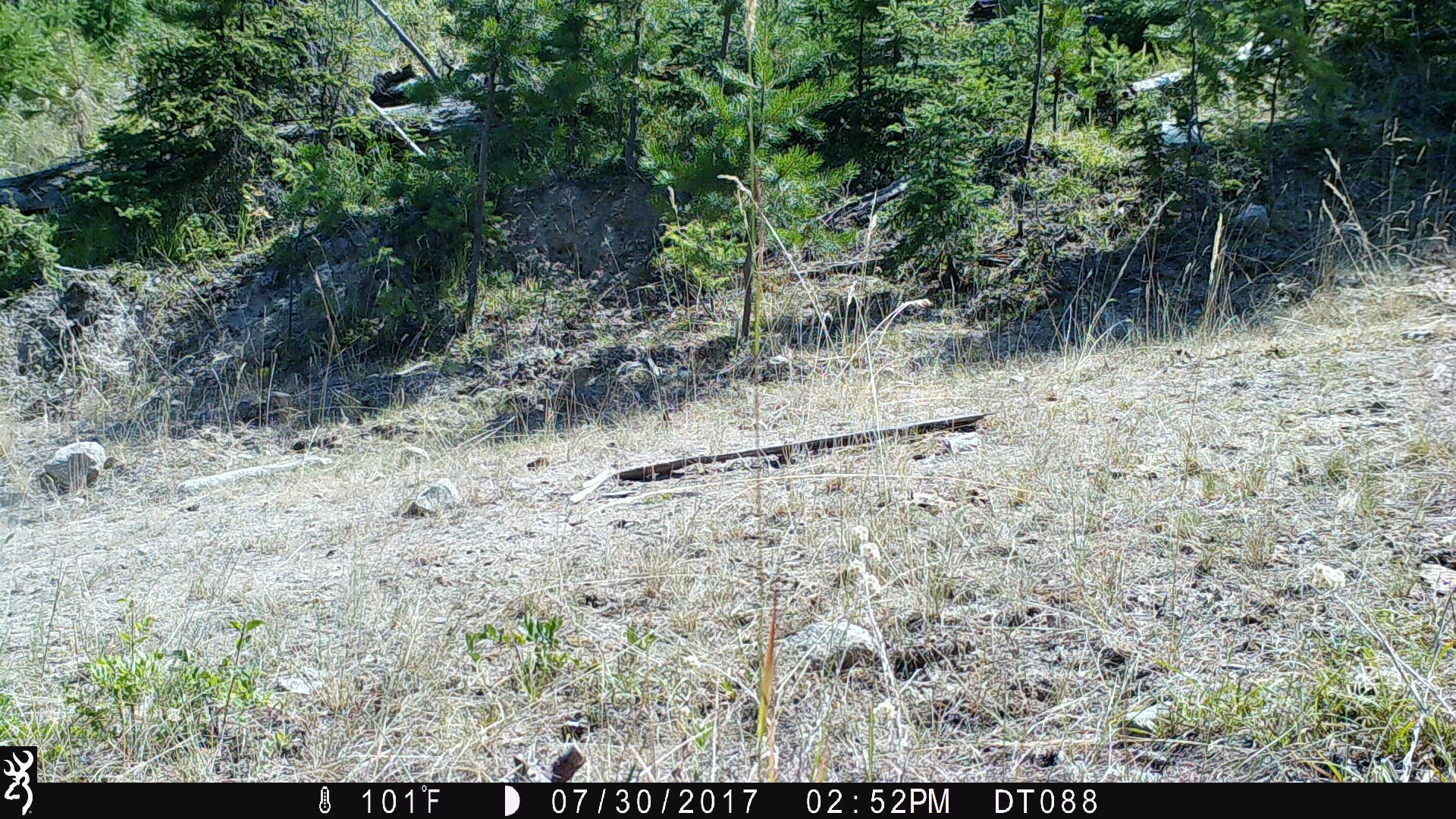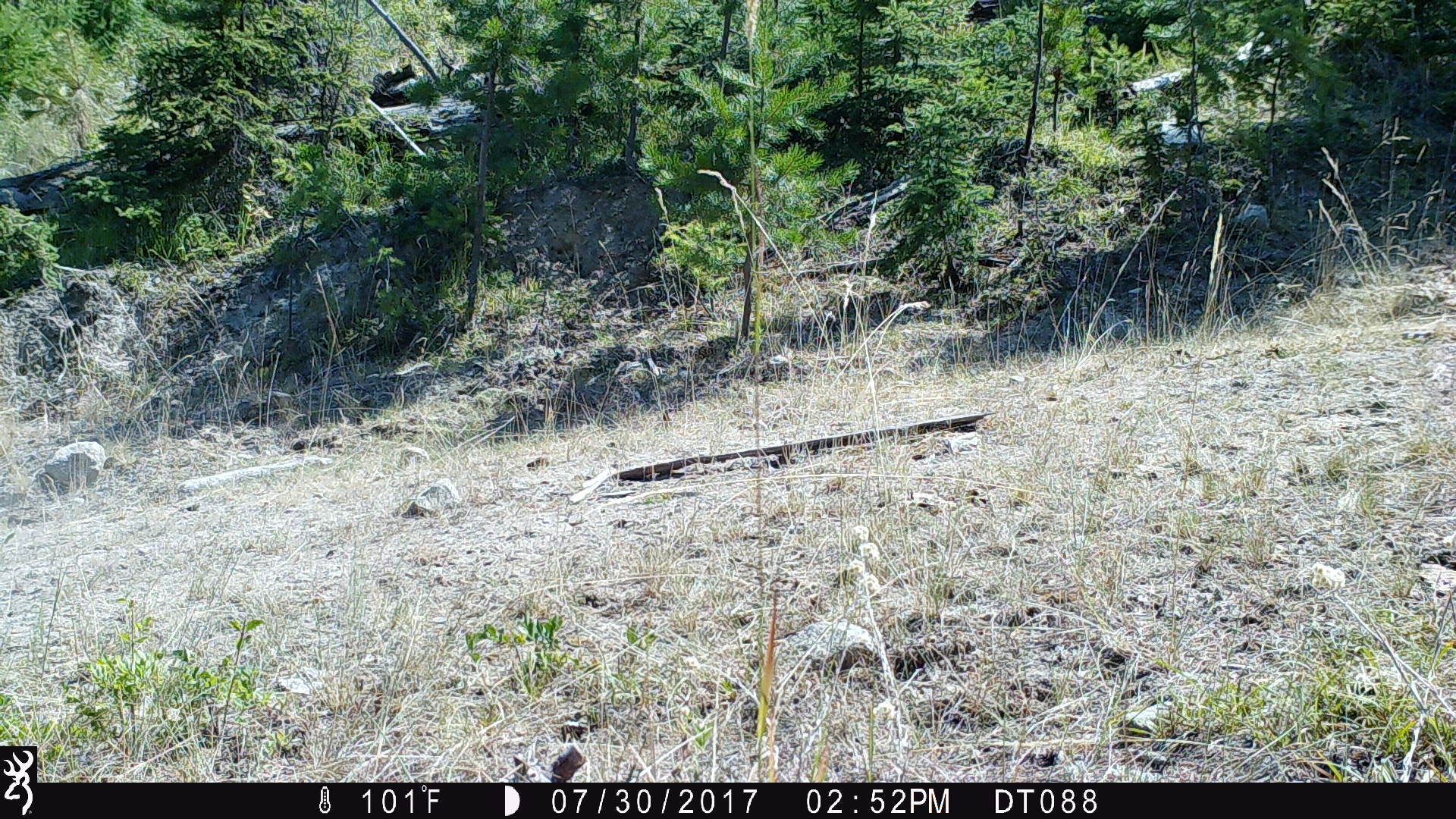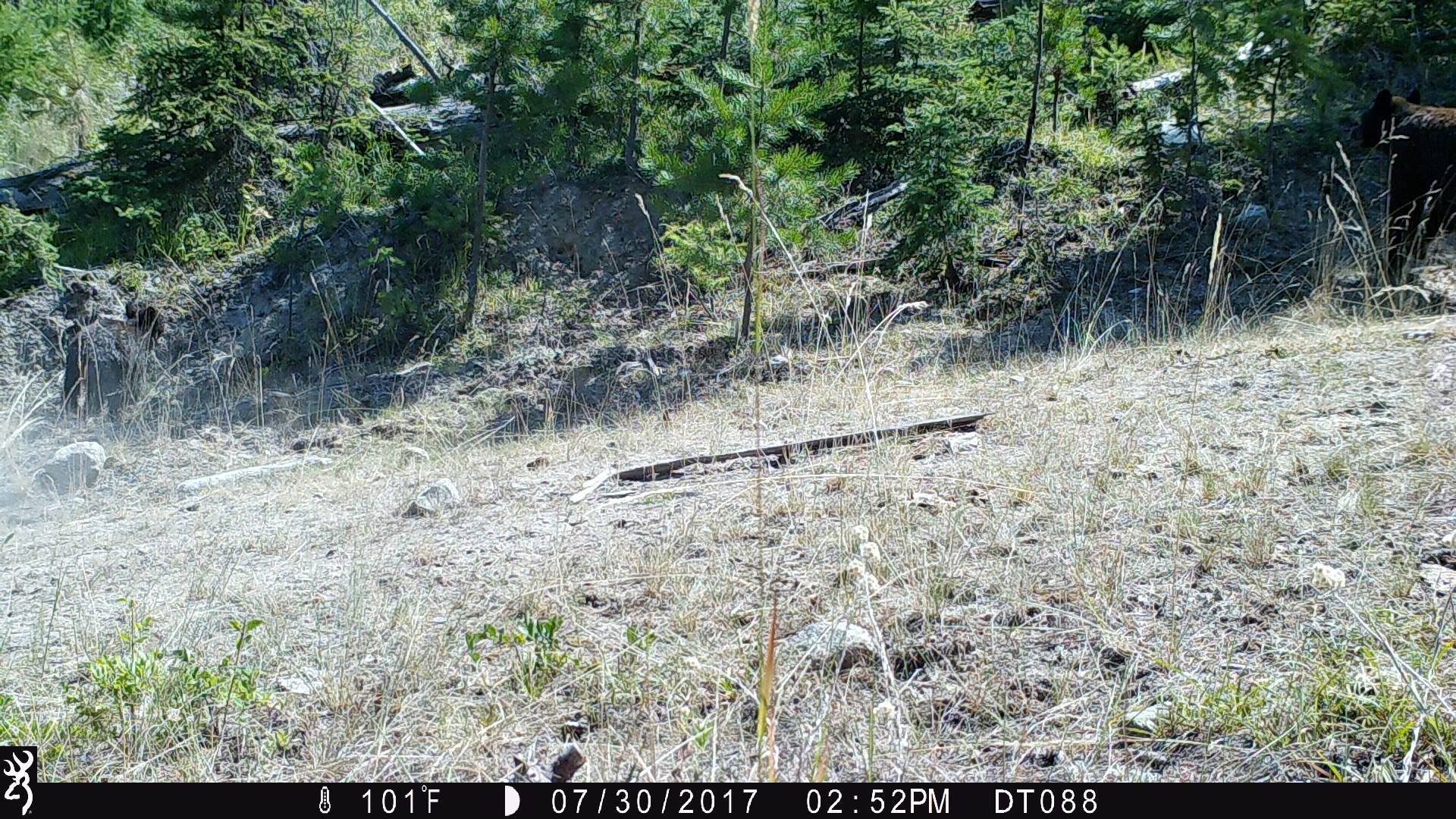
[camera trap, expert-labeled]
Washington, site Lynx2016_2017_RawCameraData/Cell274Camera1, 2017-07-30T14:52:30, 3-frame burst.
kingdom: Animalia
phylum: Chordata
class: Mammalia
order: Carnivora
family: Ursidae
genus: Ursus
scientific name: Ursus americanus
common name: american black bear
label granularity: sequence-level